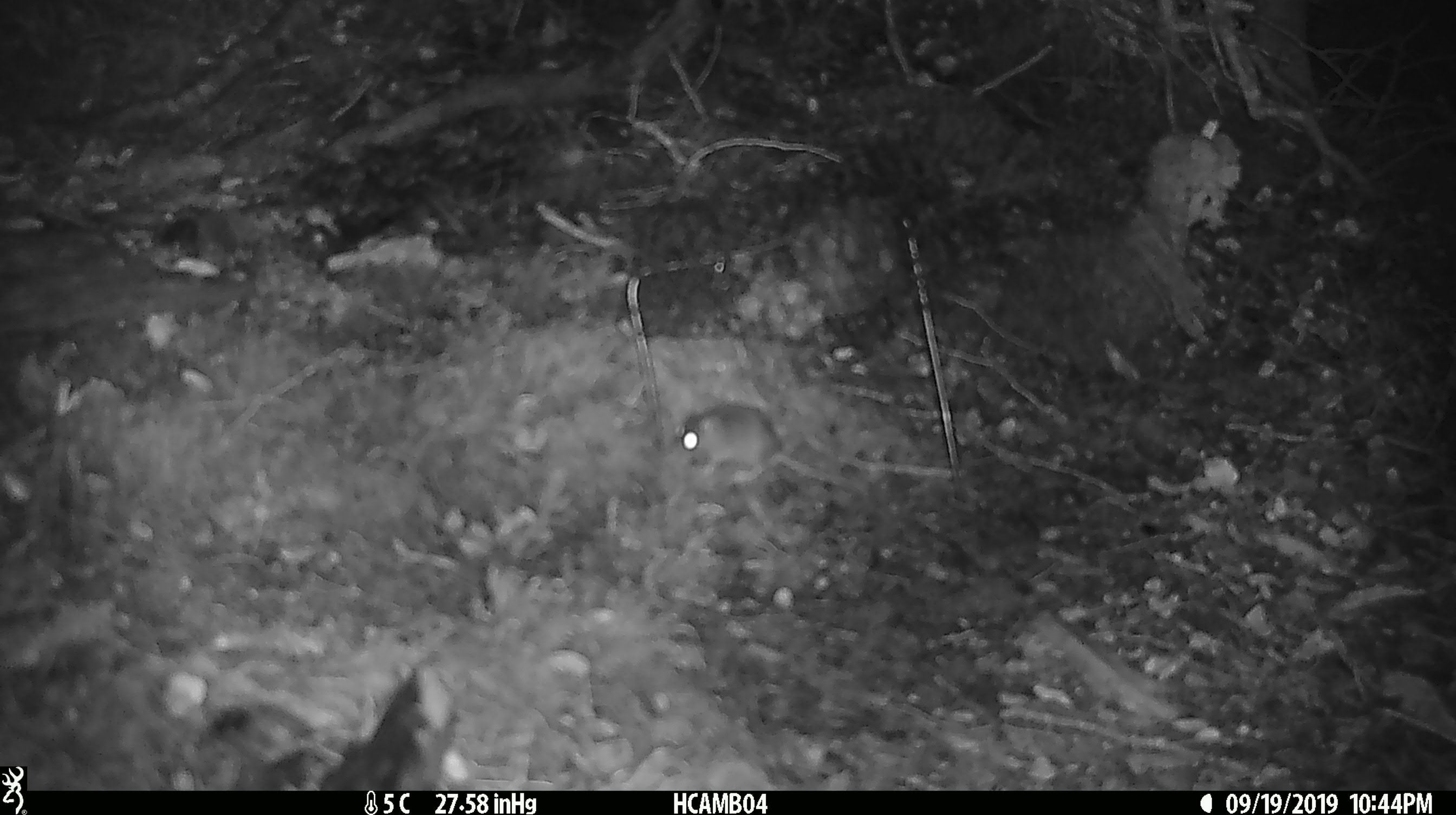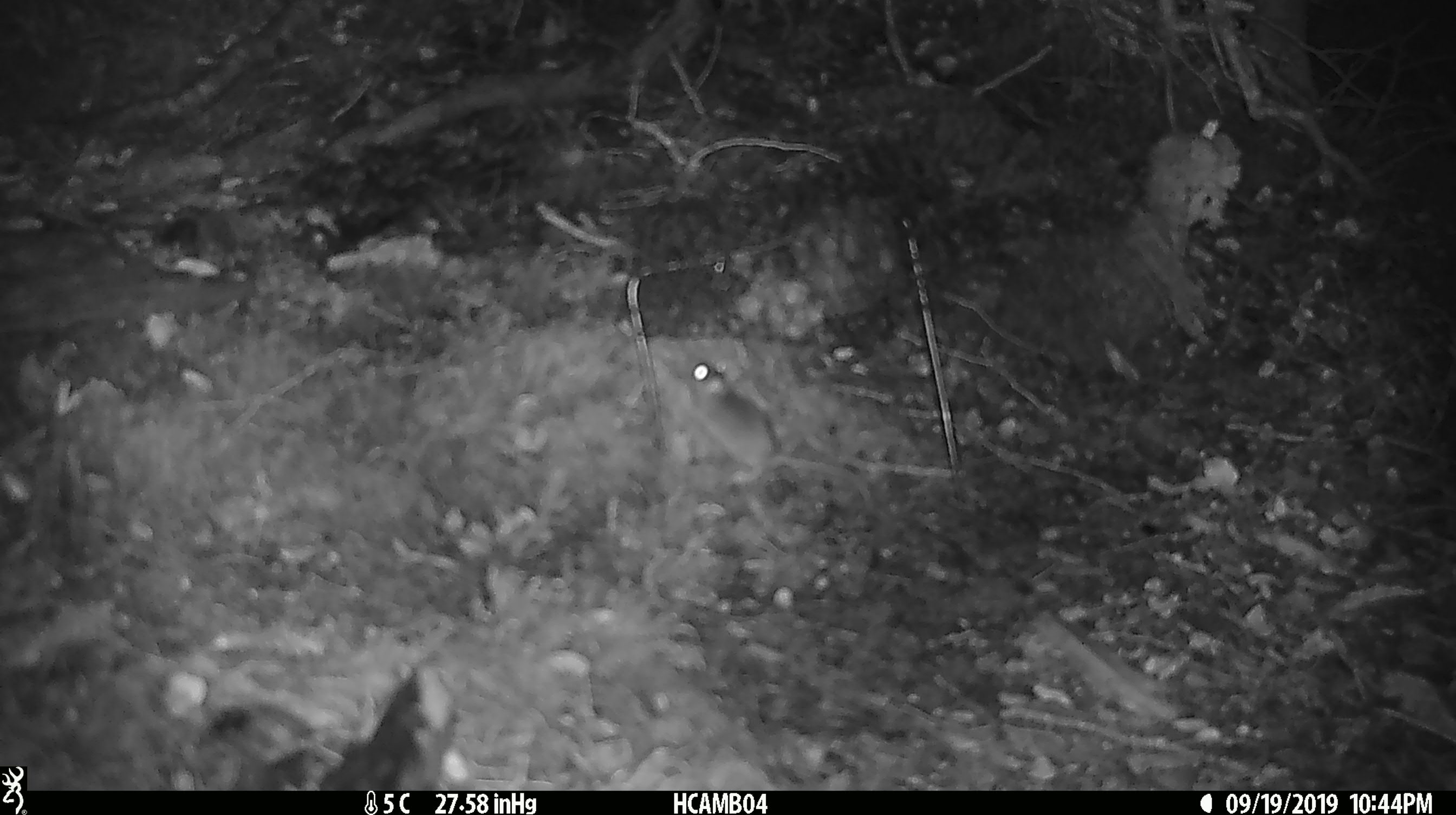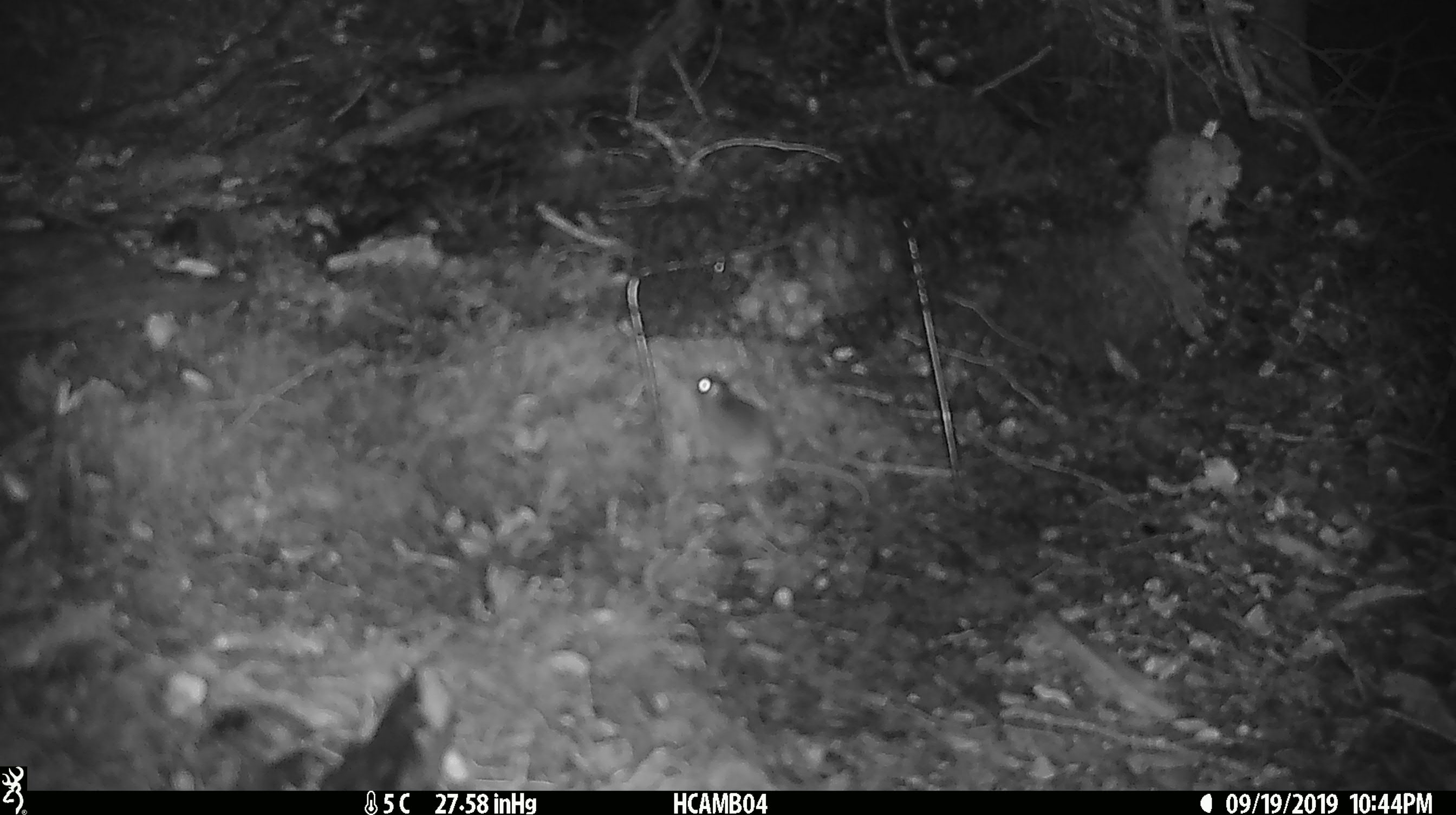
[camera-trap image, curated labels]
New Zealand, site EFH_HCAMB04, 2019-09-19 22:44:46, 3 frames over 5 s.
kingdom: Animalia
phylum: Chordata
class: Mammalia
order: Rodentia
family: Muridae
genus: Mus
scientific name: Mus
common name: mouse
Mouse (Mus).